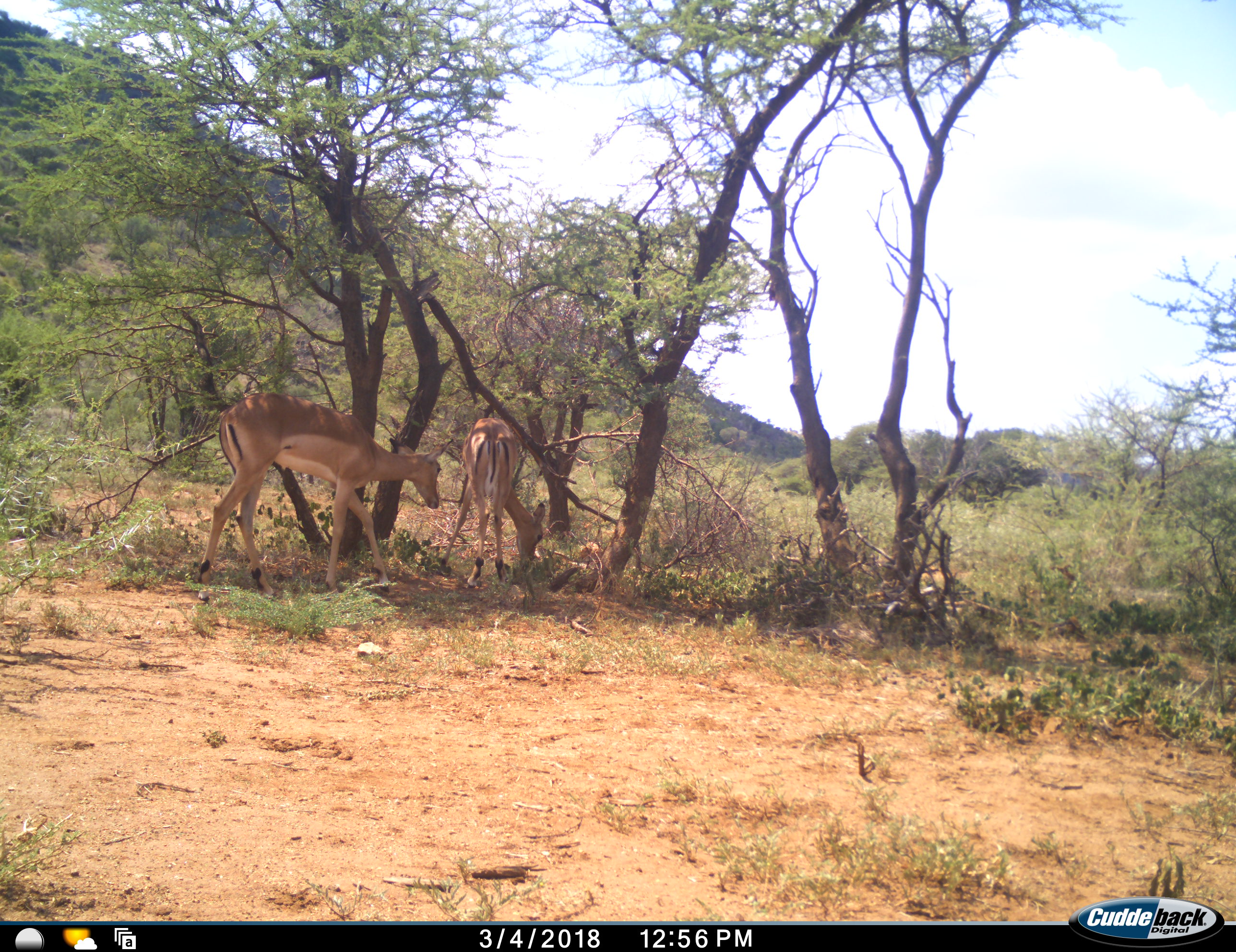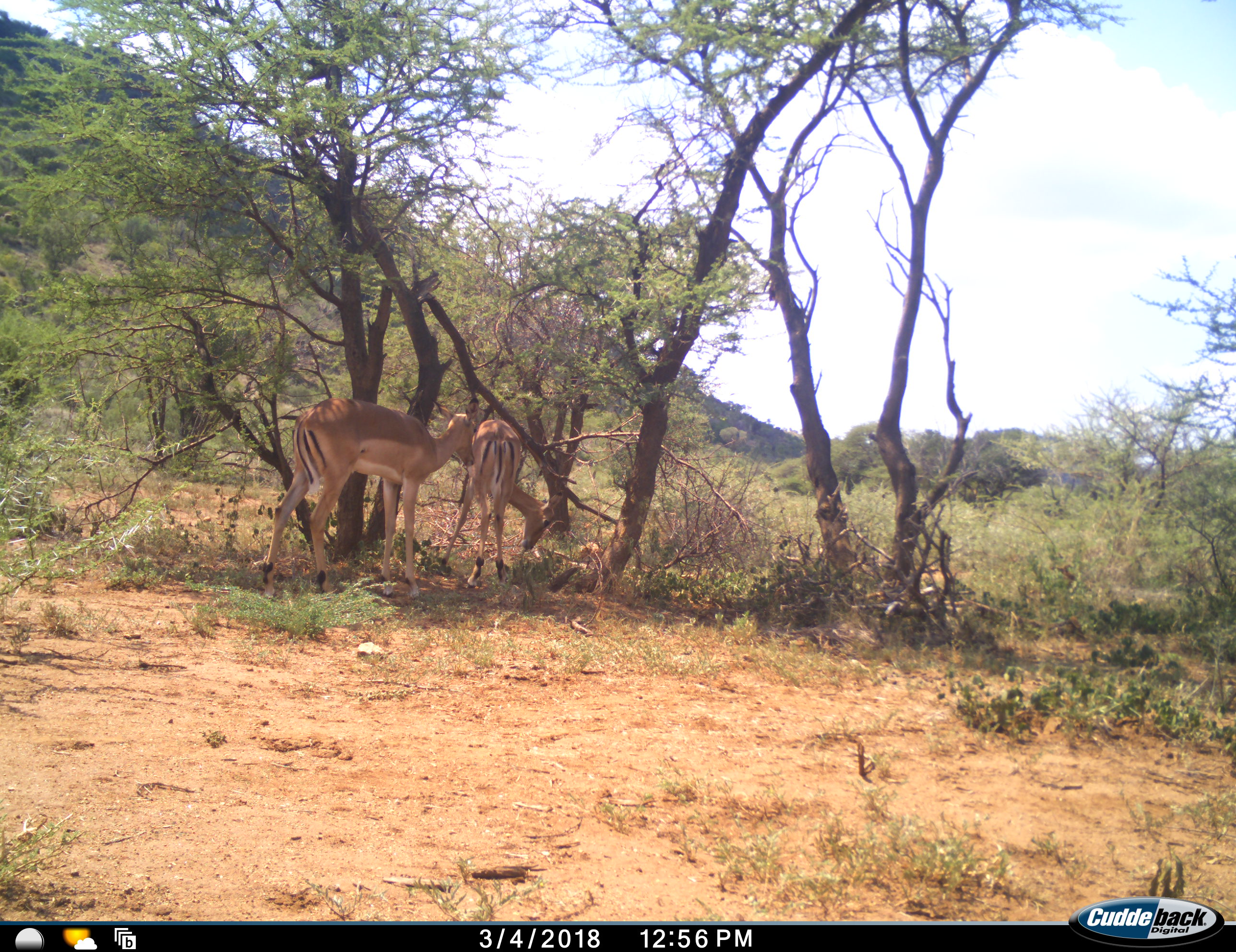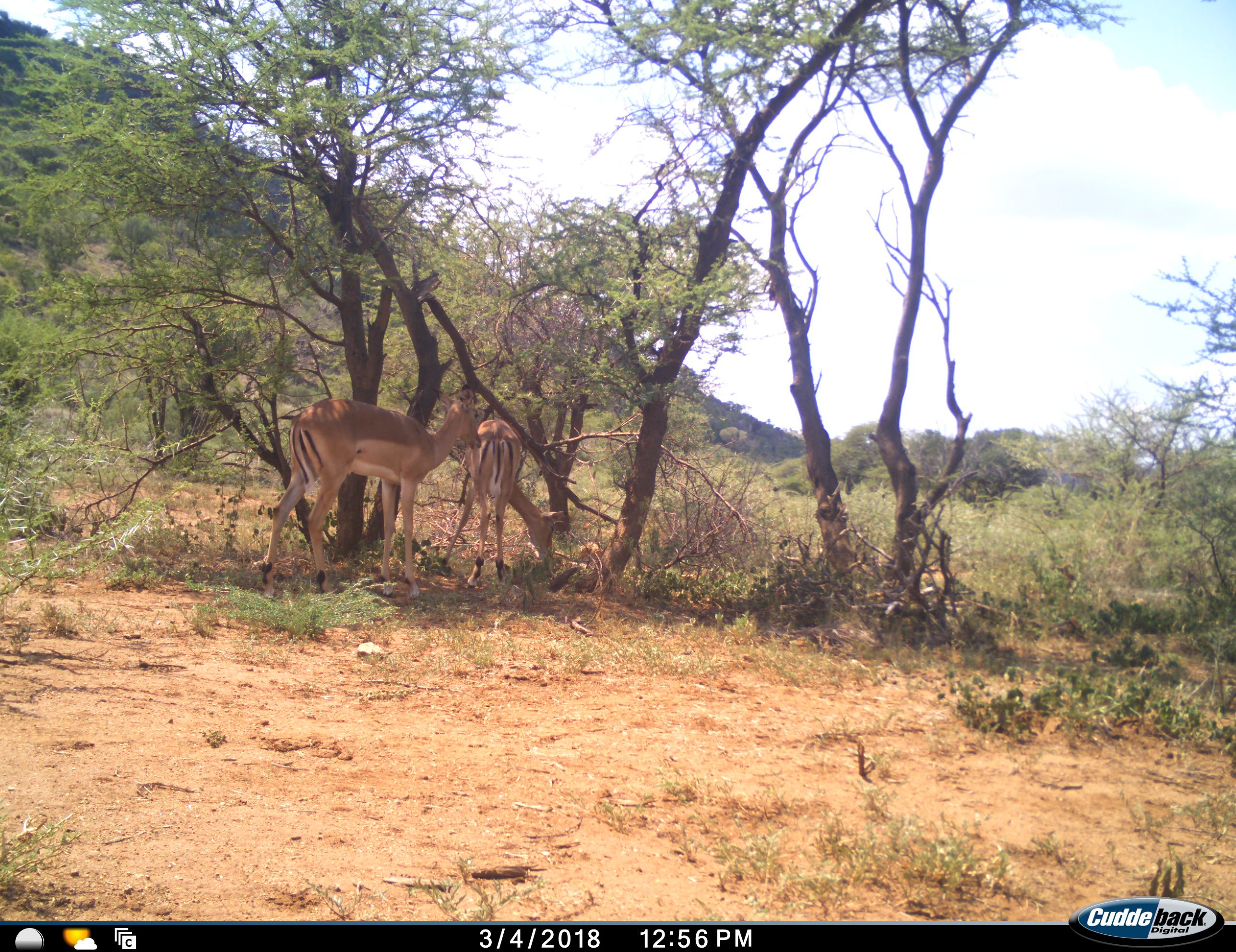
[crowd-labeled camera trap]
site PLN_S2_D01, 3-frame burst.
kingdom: Animalia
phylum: Chordata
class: Mammalia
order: Artiodactyla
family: Bovidae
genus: Aepyceros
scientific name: Aepyceros melampus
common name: impala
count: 2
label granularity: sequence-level